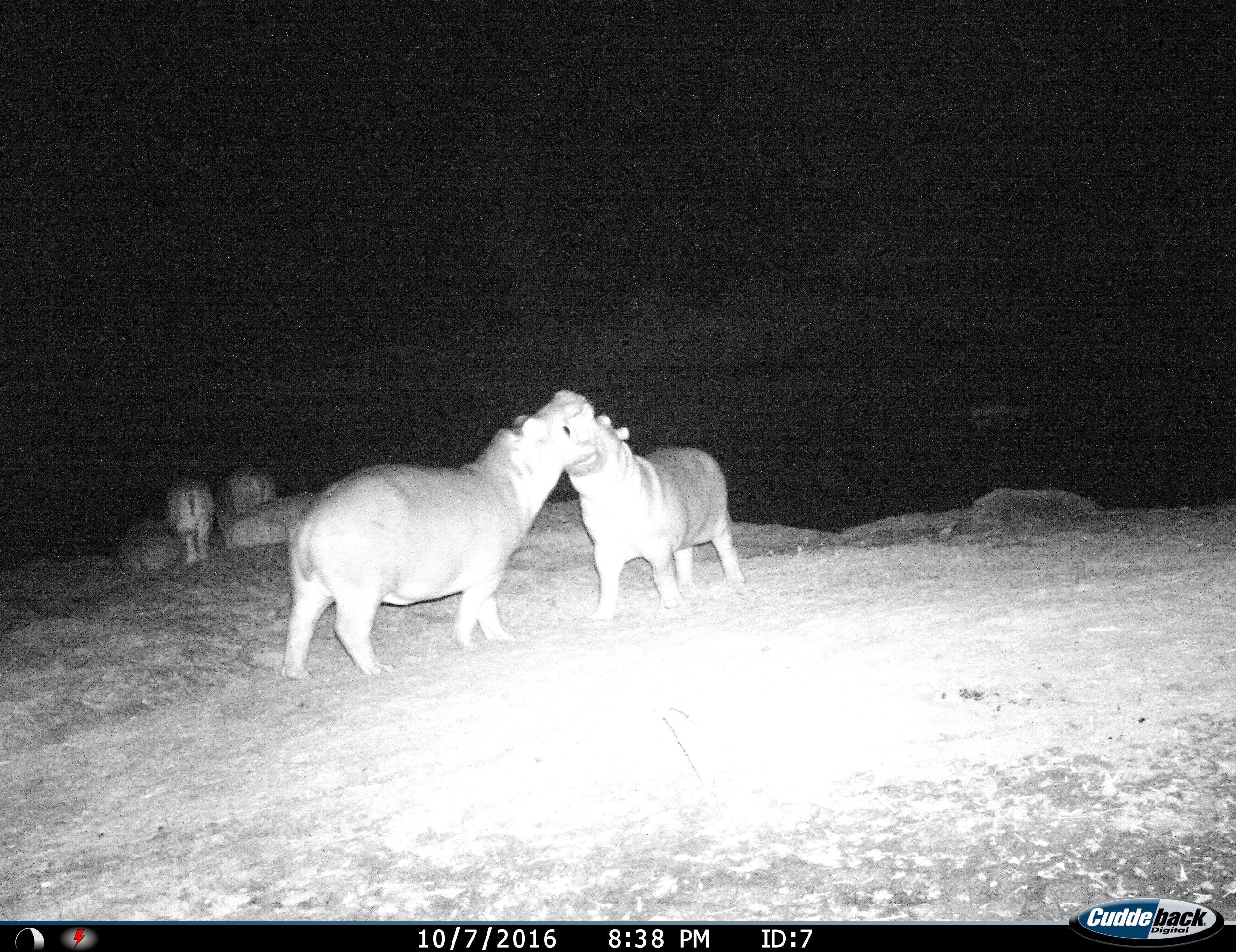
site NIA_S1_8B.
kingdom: Animalia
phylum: Chordata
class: Mammalia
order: Artiodactyla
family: Hippopotamidae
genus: Hippopotamus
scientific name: Hippopotamus amphibius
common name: hippopotamus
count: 6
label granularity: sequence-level